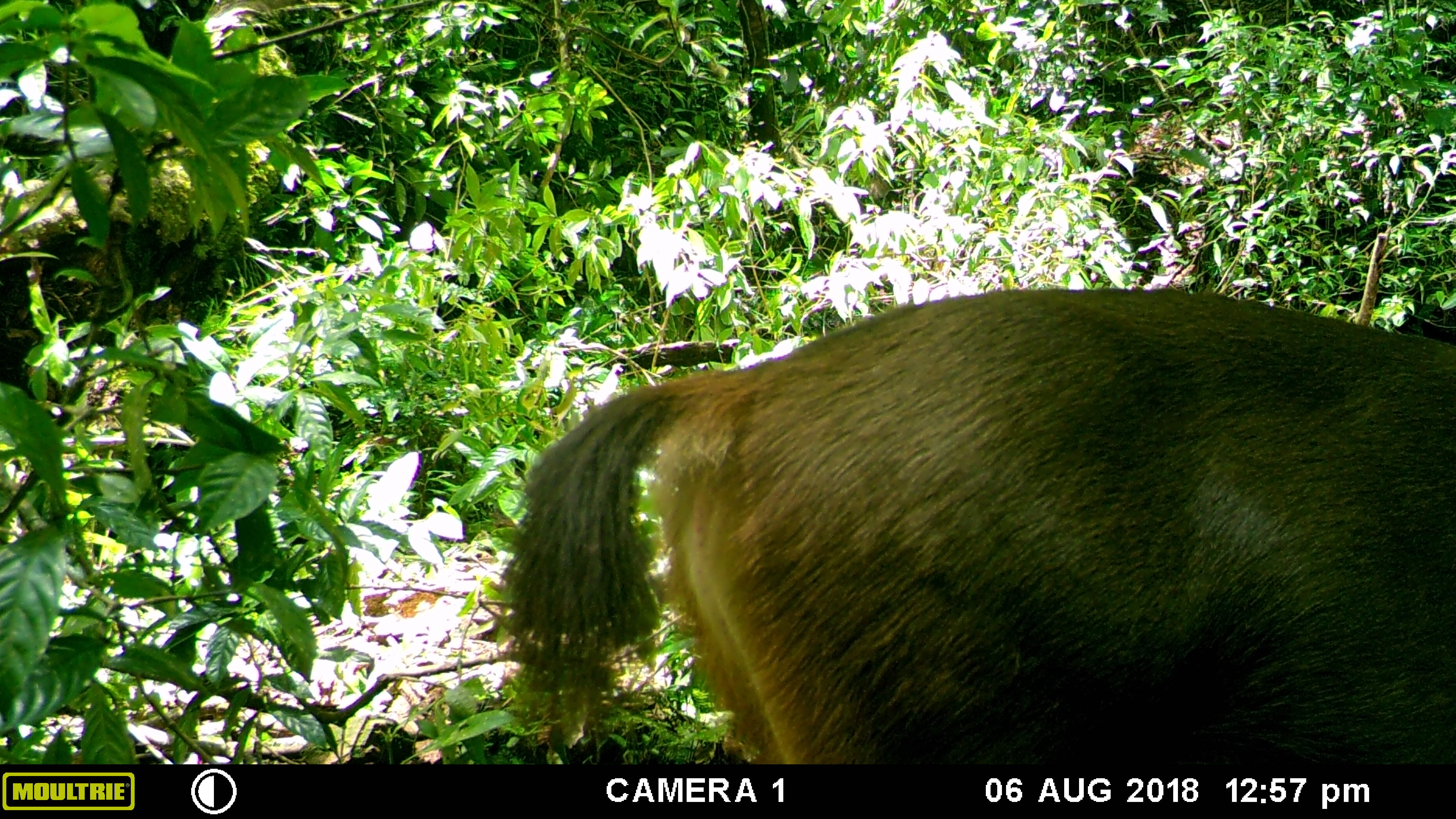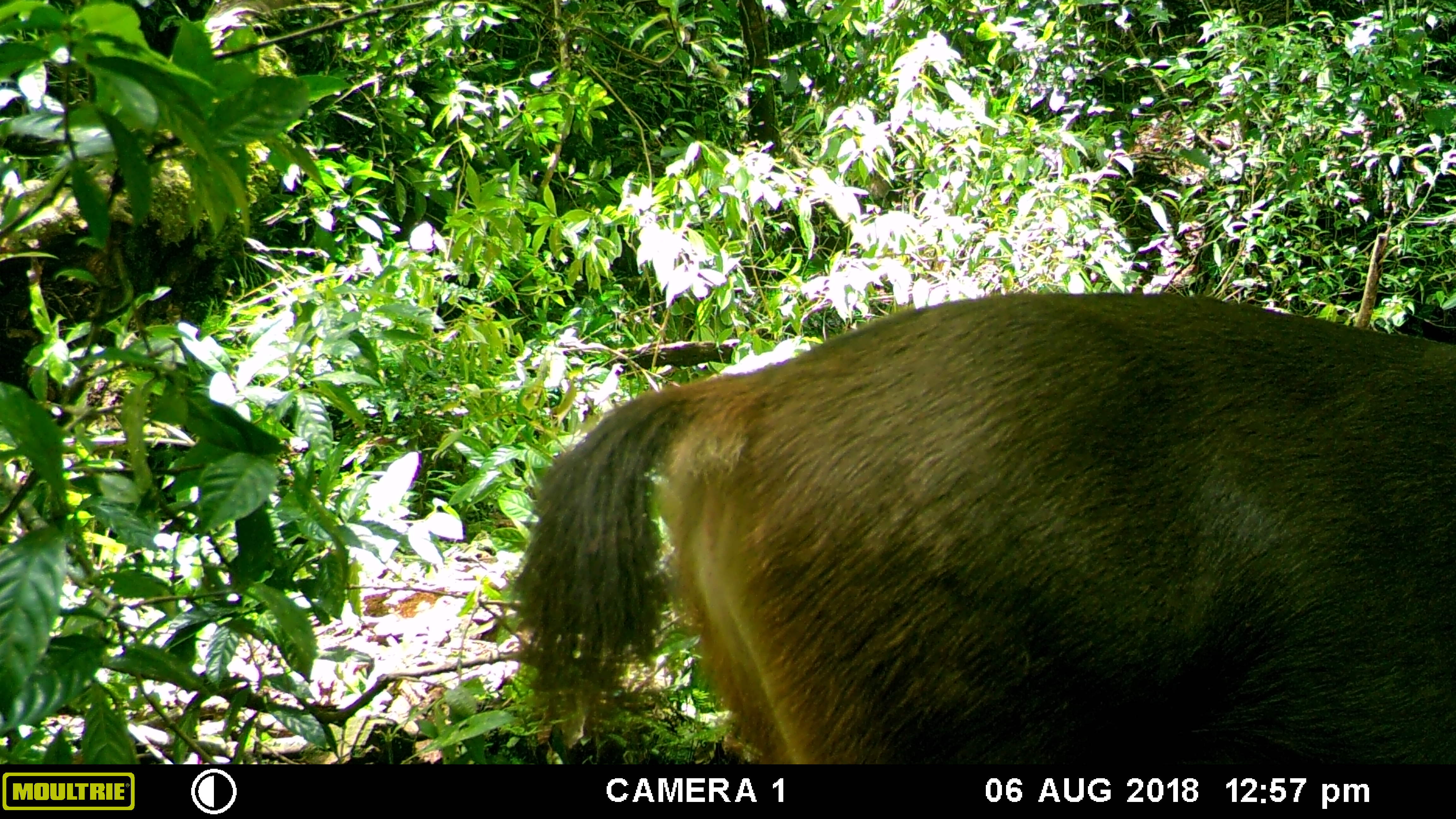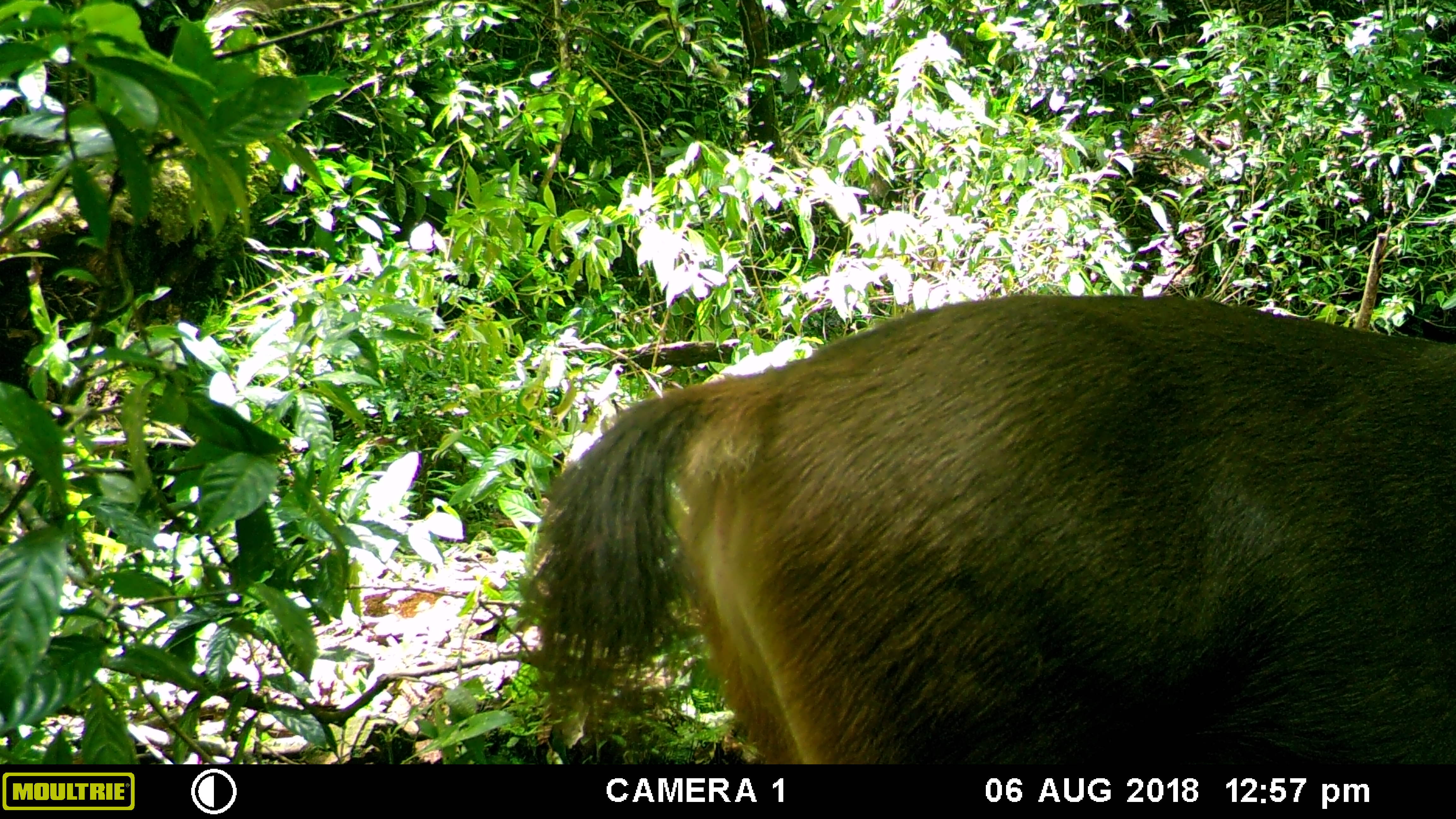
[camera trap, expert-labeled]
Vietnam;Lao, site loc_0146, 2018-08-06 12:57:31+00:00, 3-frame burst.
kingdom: Animalia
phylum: Chordata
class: Mammalia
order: Artiodactyla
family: Cervidae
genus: Rusa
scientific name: Rusa unicolor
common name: sambar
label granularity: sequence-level